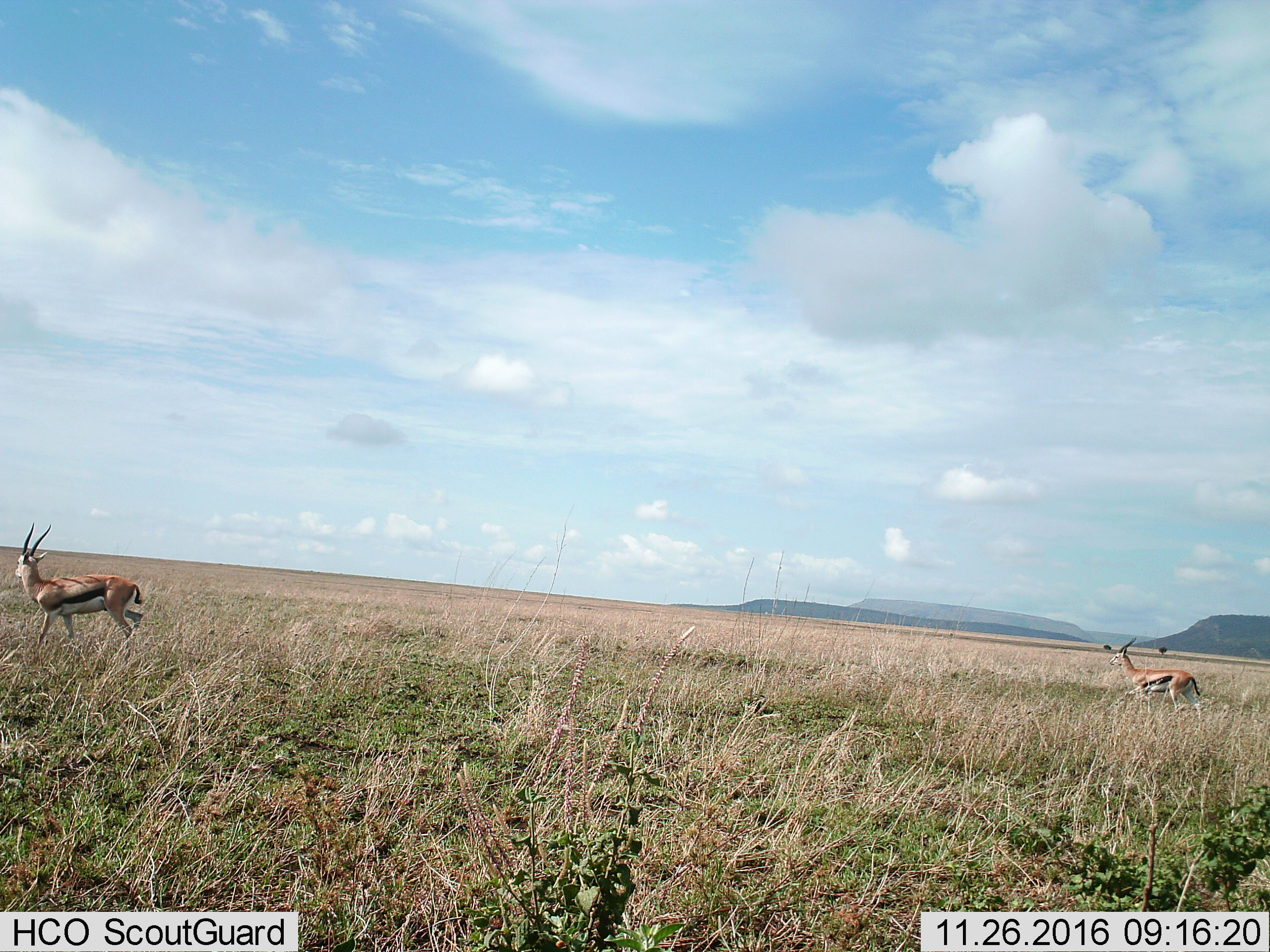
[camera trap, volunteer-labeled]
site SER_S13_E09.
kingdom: Animalia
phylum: Chordata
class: Mammalia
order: Artiodactyla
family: Bovidae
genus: Eudorcas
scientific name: Eudorcas thomsonii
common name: thomson's gazelle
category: gazellethomsons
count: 2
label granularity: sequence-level